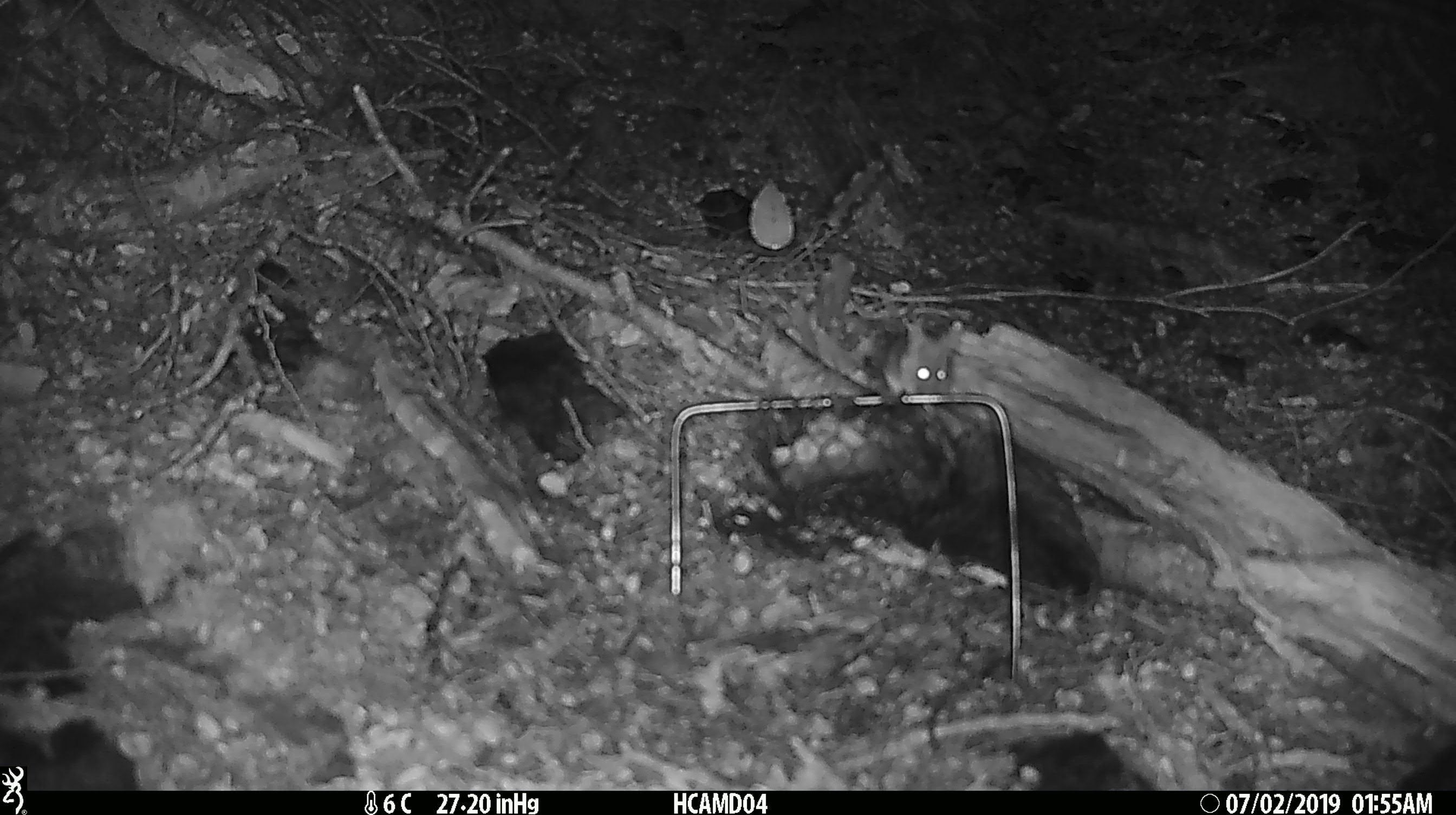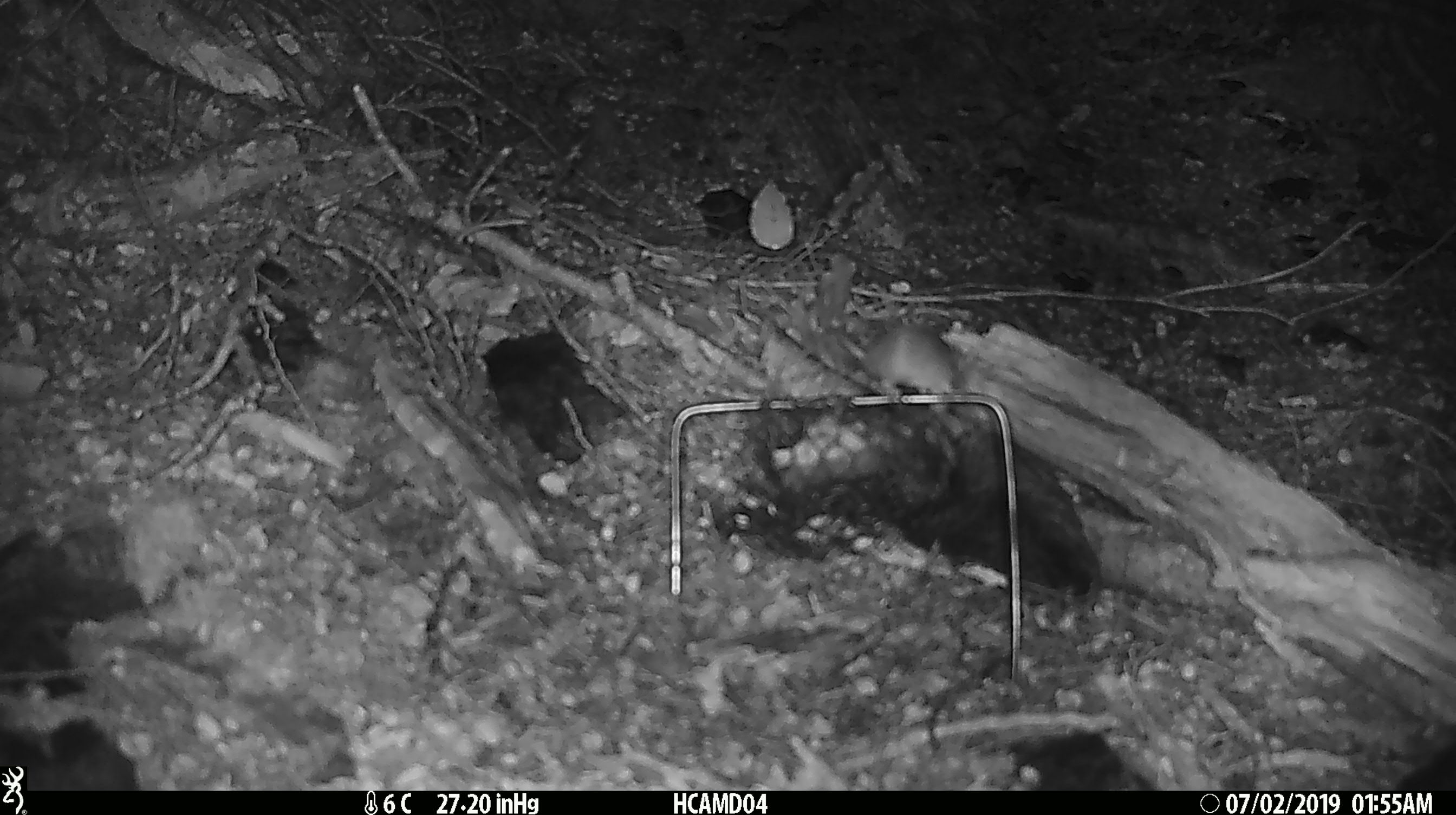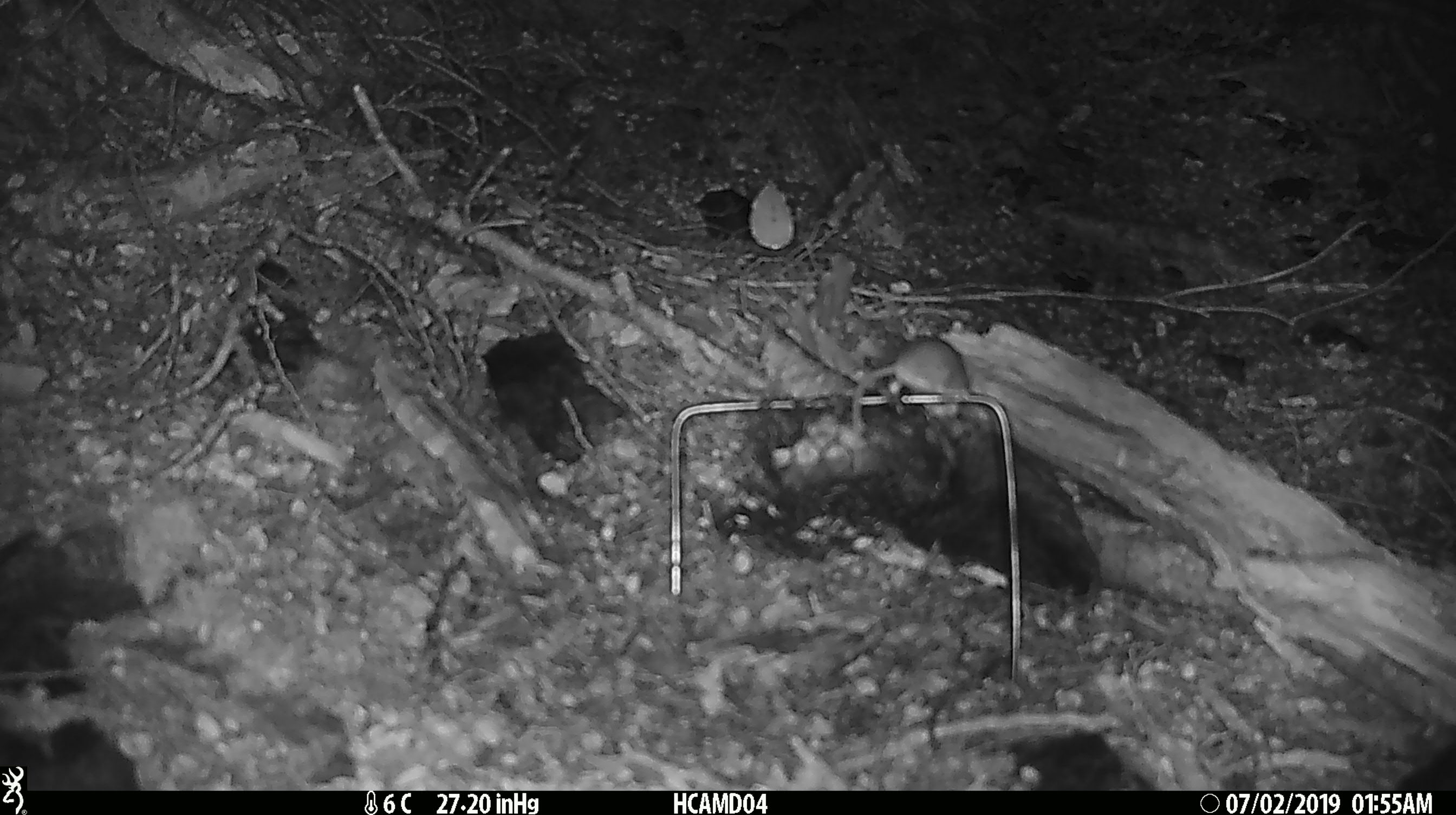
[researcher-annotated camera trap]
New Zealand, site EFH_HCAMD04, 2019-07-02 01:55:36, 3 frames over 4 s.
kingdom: Animalia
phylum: Chordata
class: Mammalia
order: Rodentia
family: Muridae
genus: Mus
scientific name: Mus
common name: mouse